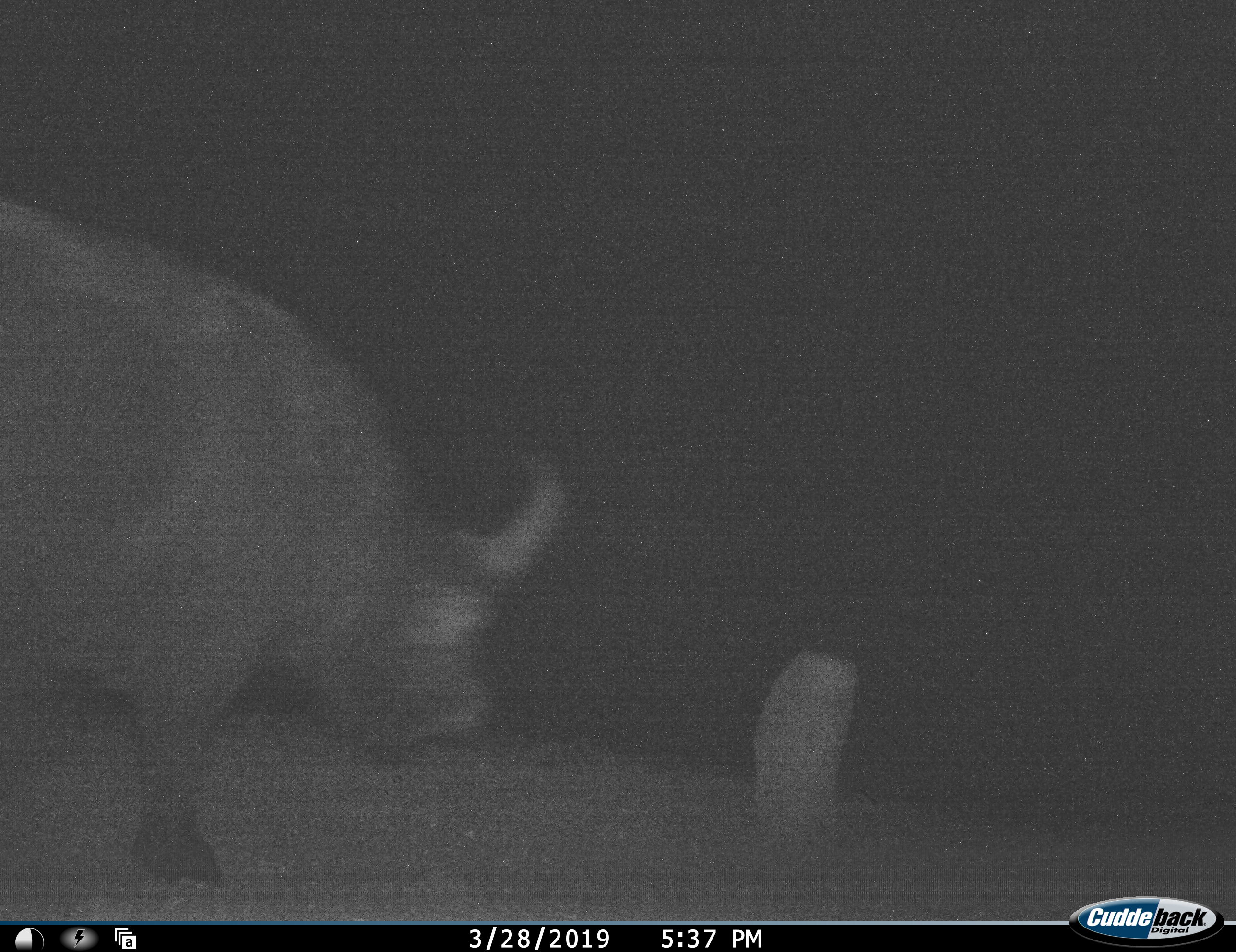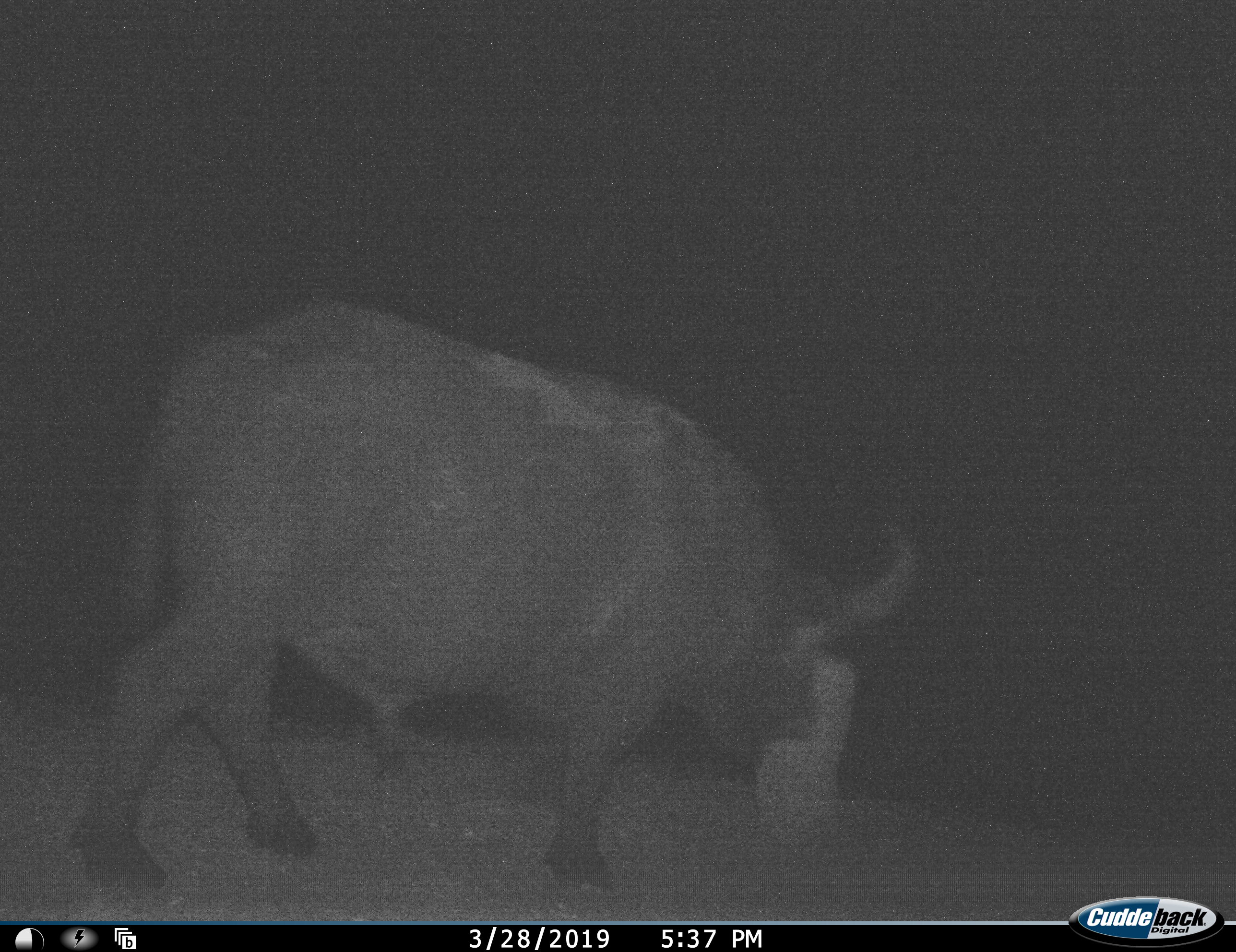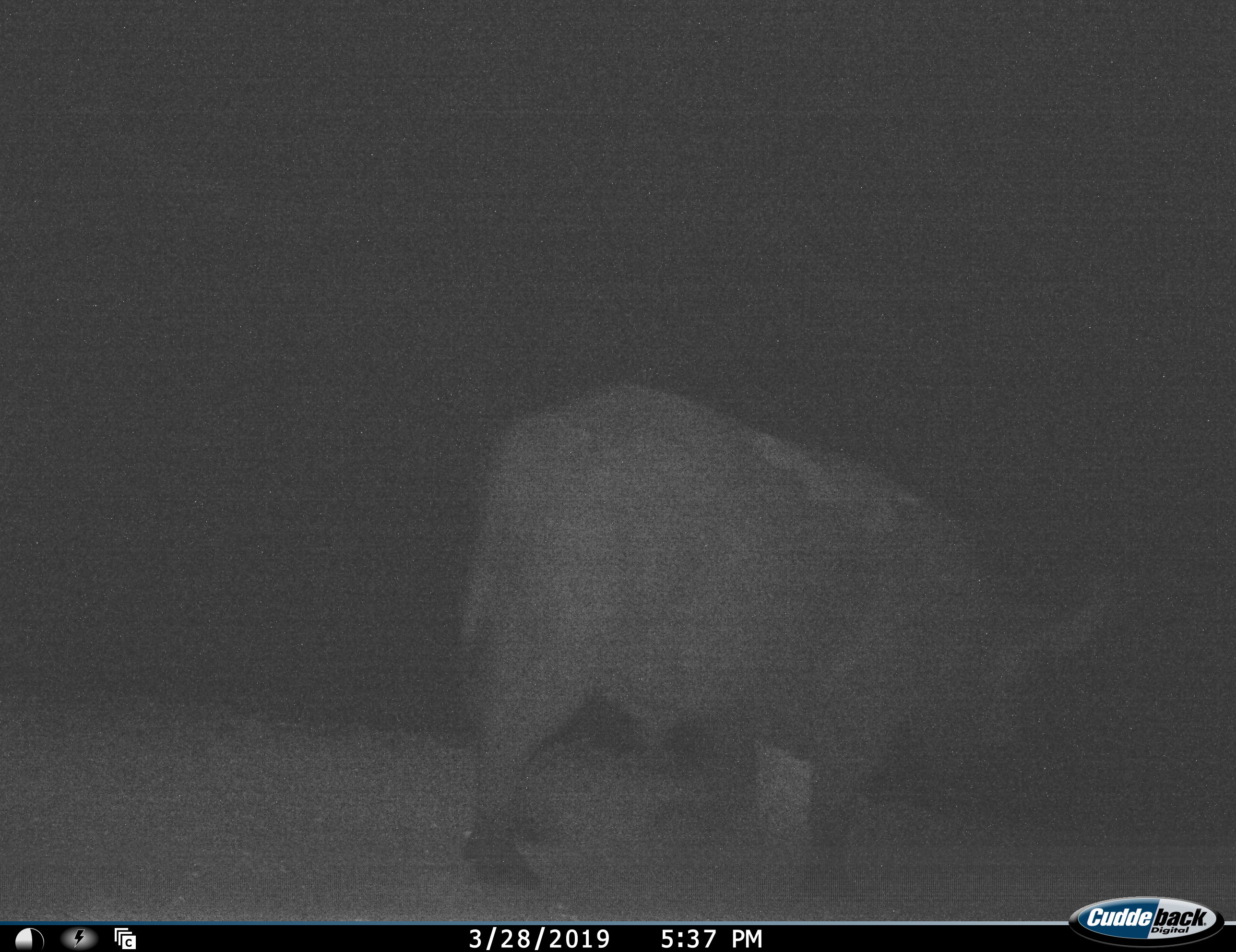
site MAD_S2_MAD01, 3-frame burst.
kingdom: Animalia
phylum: Chordata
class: Mammalia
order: Artiodactyla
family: Bovidae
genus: Syncerus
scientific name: Syncerus caffer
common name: african buffalo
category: buffalo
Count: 1.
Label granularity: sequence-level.